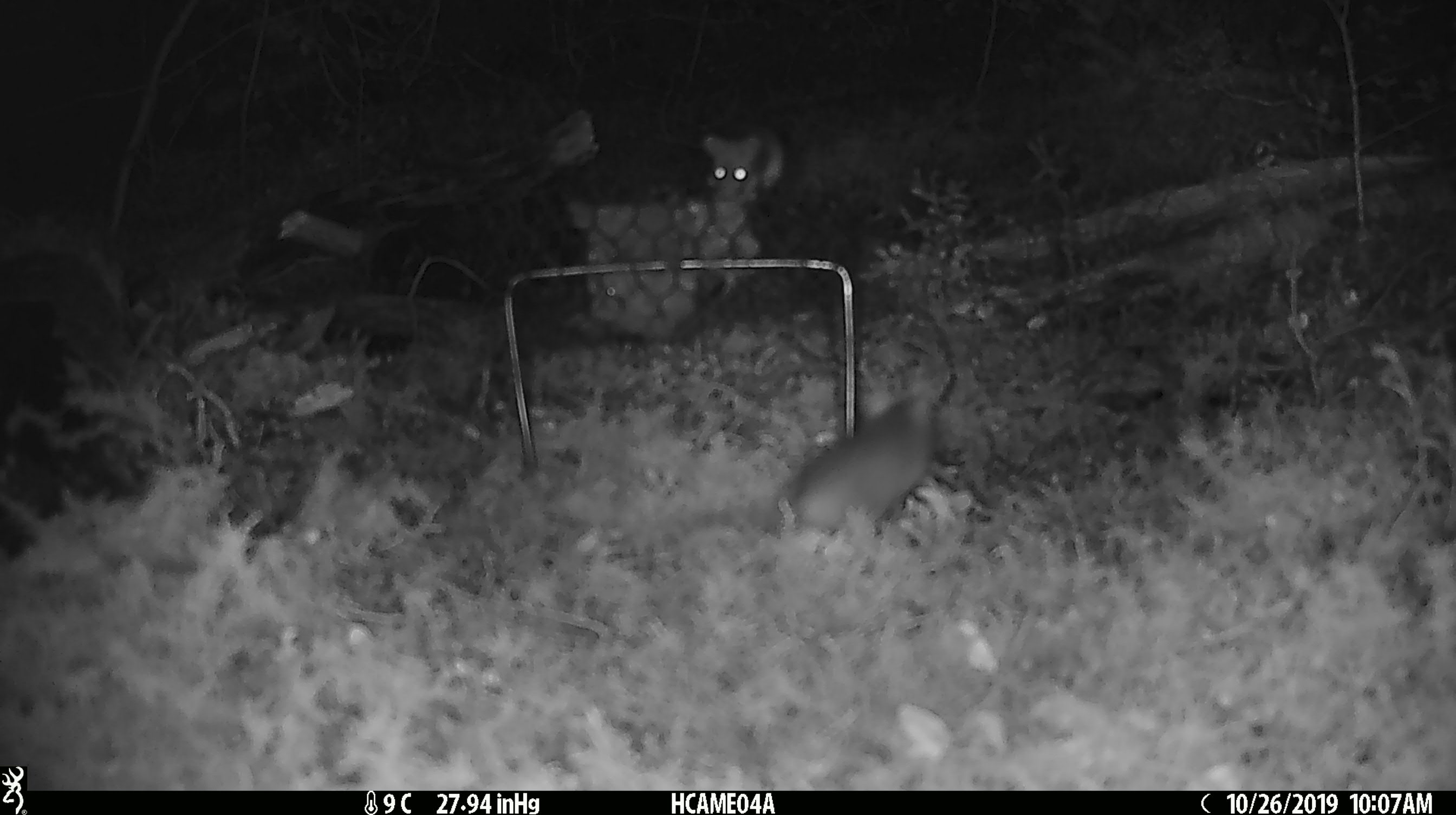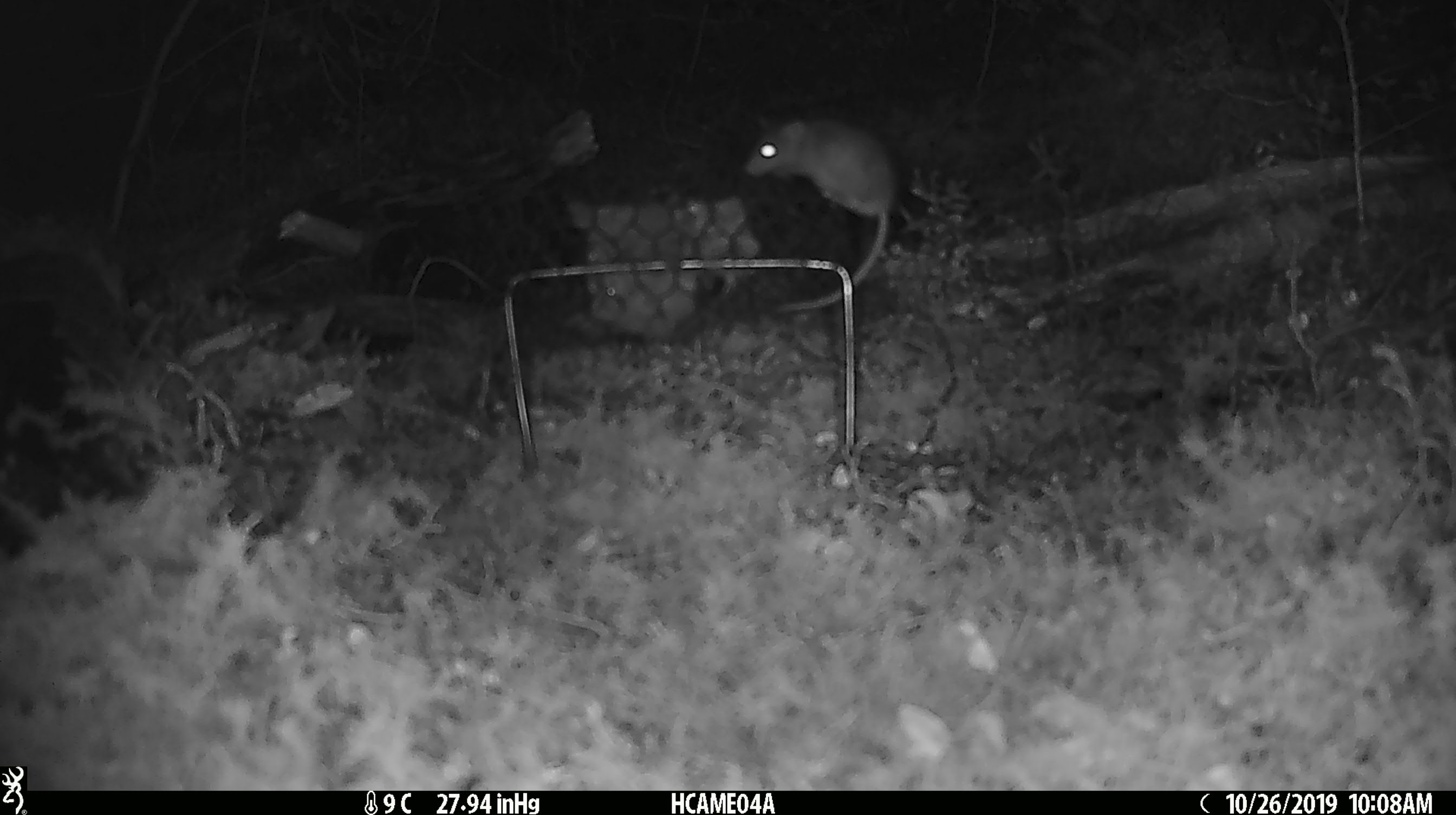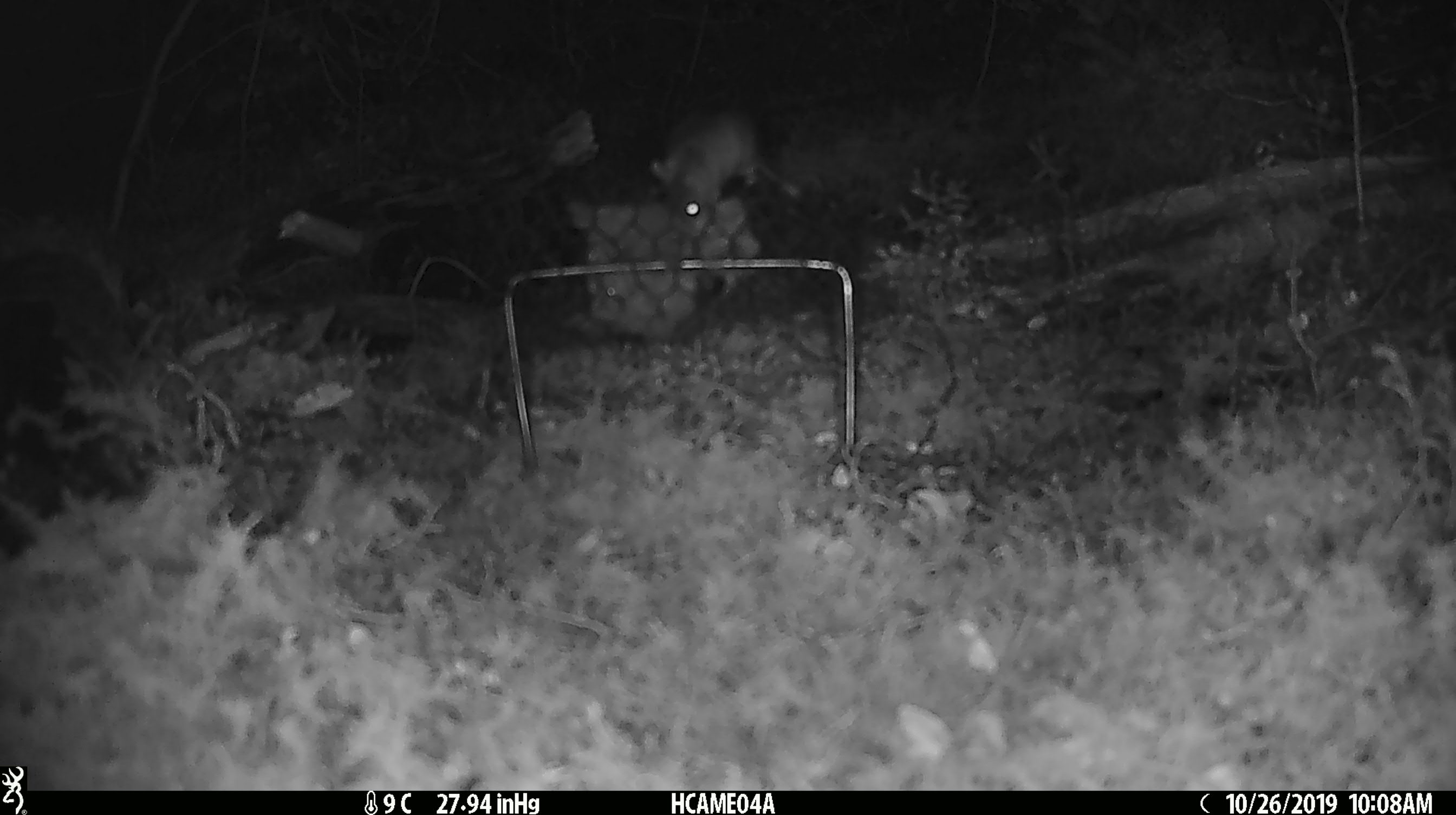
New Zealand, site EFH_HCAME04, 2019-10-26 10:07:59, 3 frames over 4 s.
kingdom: Animalia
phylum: Chordata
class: Mammalia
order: Rodentia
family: Muridae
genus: Mus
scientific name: Mus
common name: mouse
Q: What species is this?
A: Mouse (Mus).